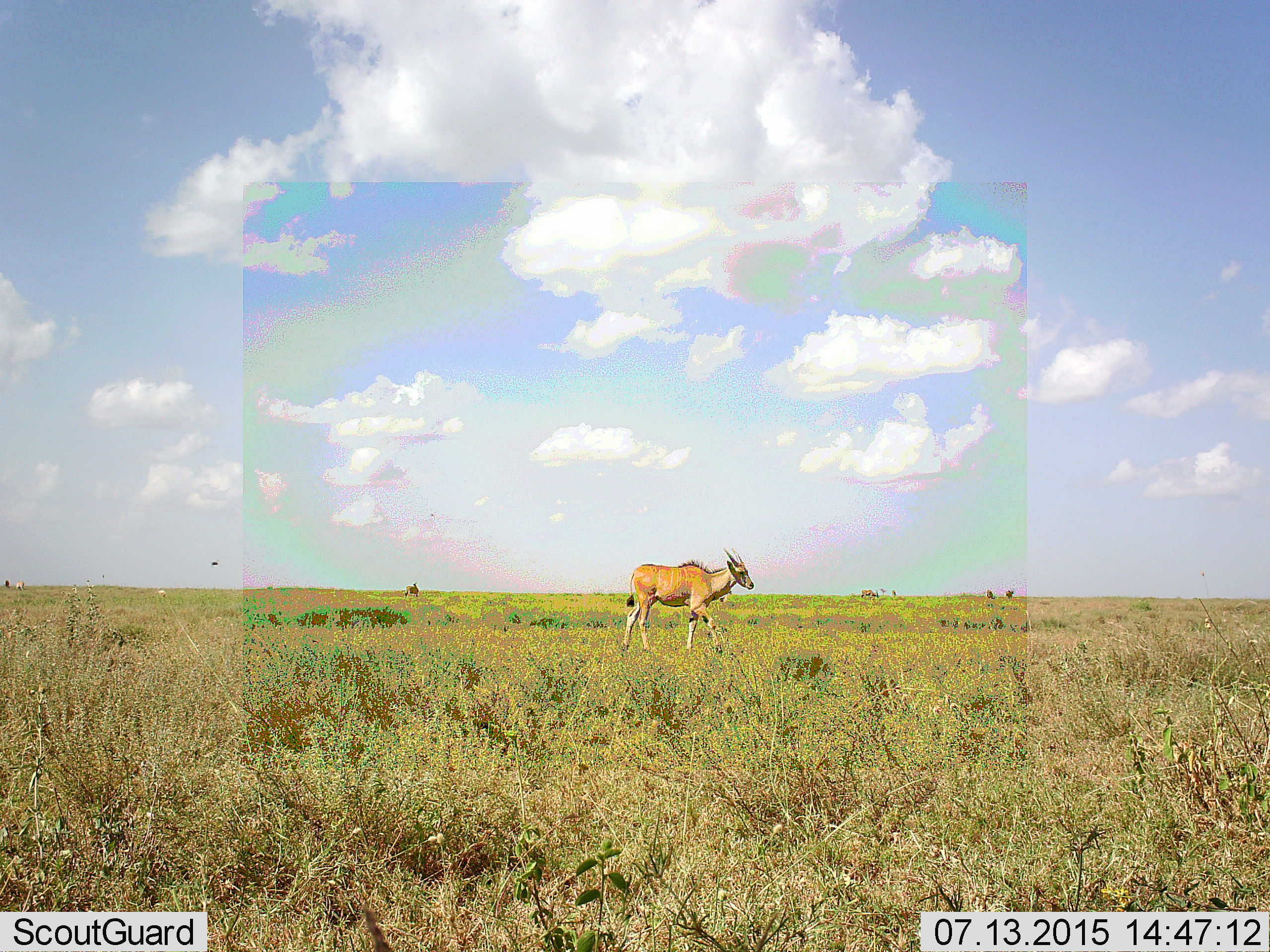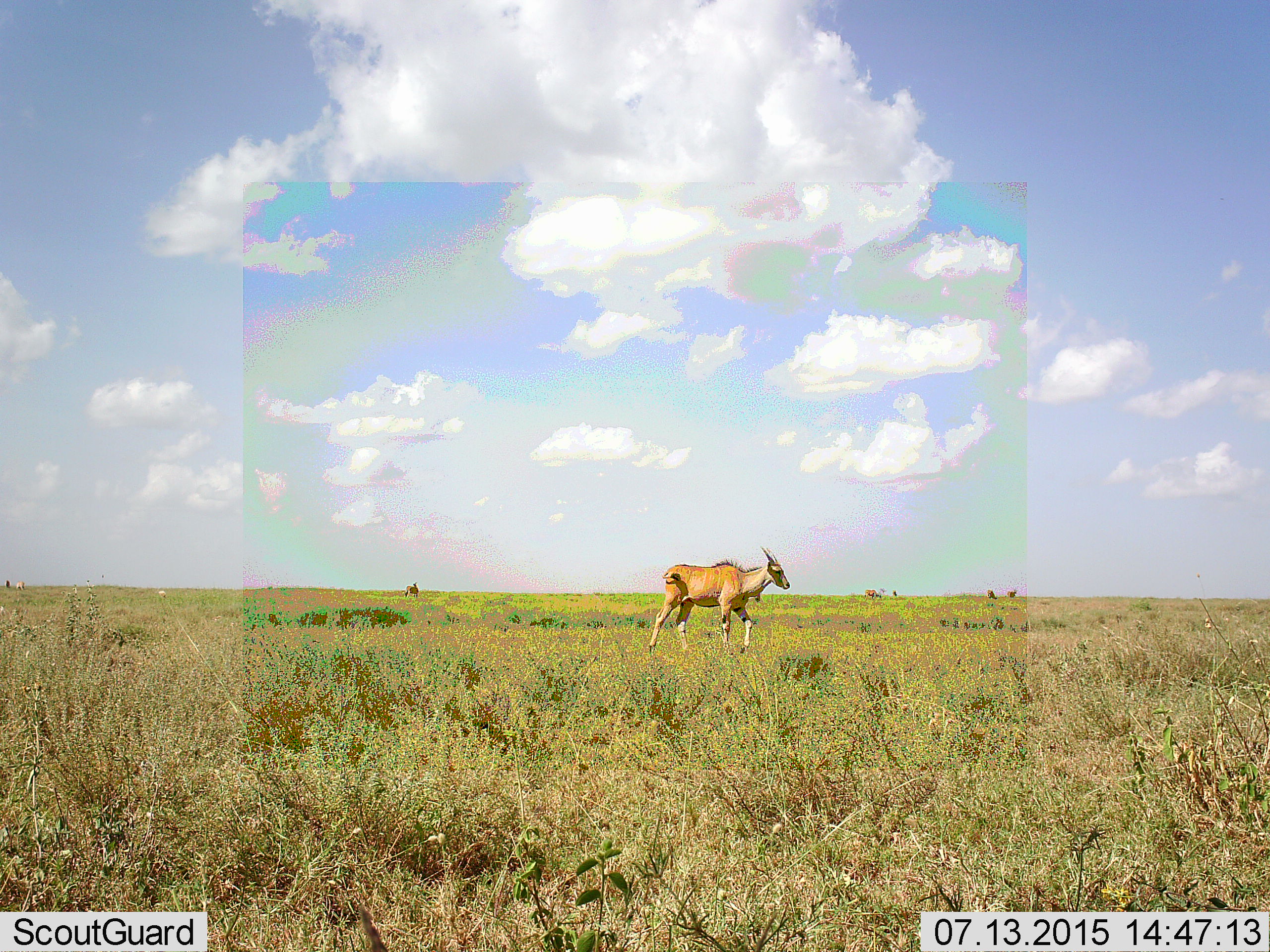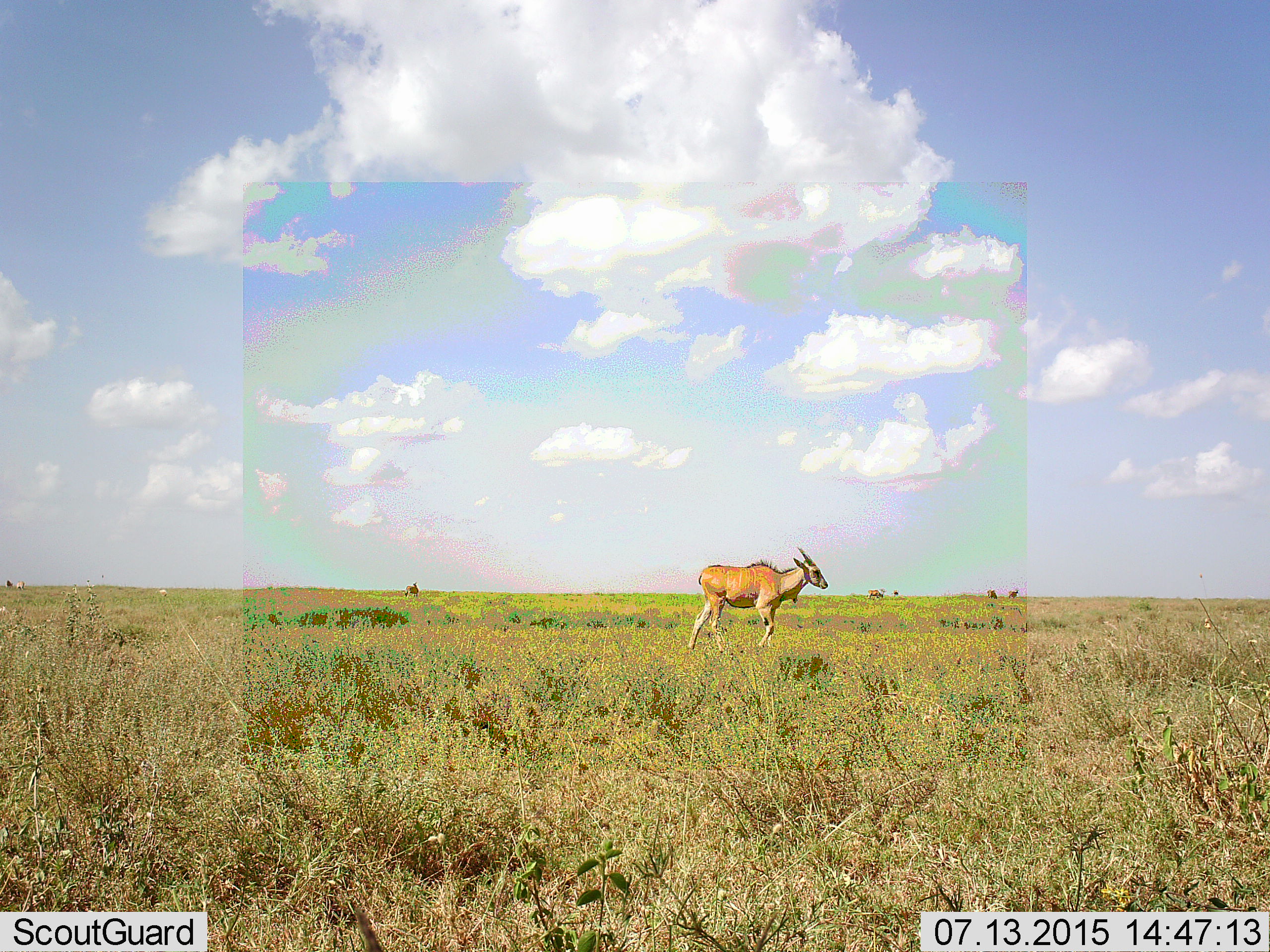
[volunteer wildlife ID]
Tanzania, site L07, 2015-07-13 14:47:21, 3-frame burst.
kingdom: Animalia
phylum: Chordata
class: Mammalia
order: Artiodactyla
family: Bovidae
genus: Tragelaphus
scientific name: Tragelaphus oryx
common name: eland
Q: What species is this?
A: Eland (Tragelaphus oryx).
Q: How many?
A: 5.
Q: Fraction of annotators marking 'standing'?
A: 33%.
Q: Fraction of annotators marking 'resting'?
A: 0%.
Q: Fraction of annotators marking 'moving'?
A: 100%.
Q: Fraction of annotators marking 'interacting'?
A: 0%.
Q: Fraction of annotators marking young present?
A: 17%.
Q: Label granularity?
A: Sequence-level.